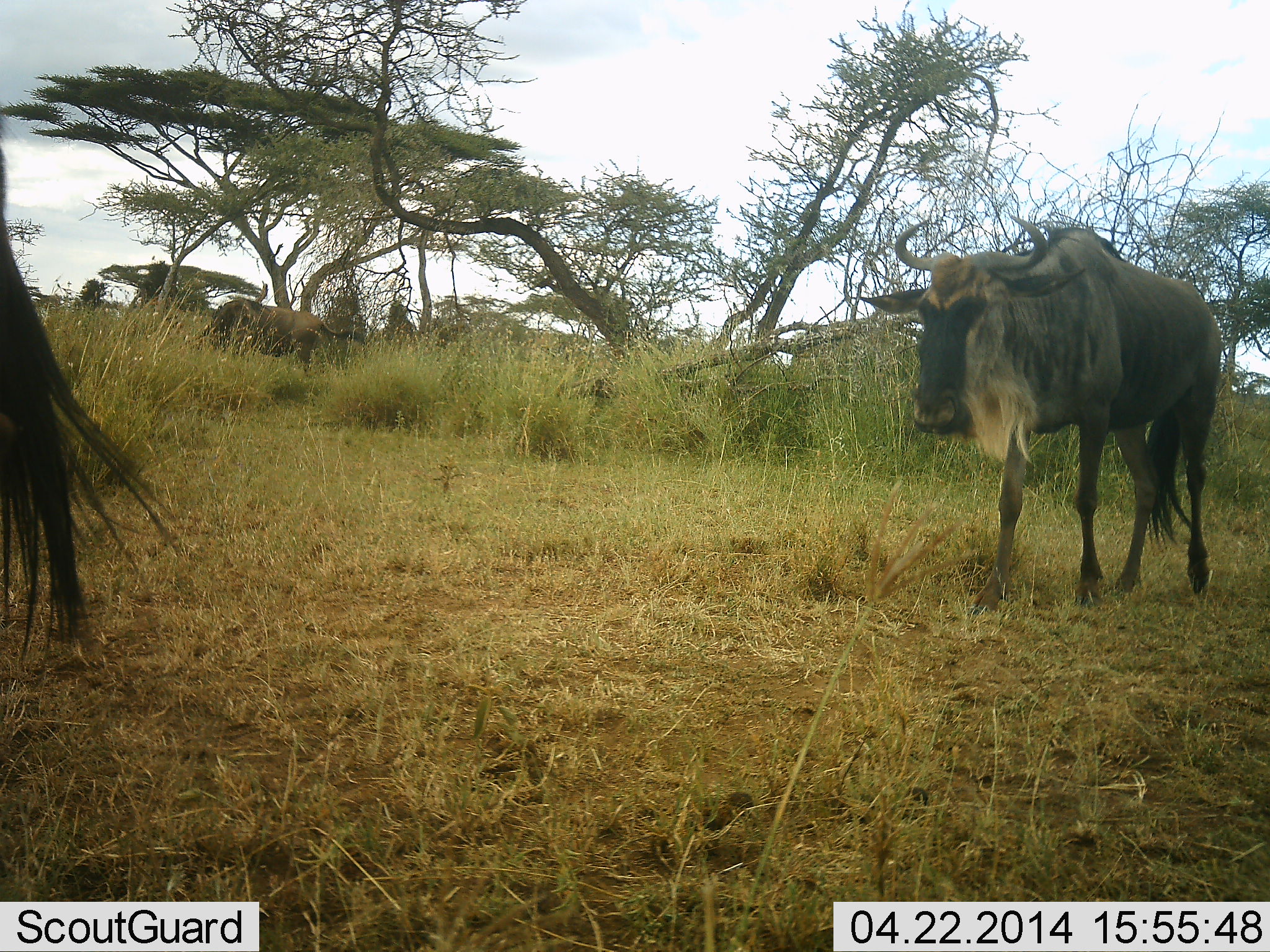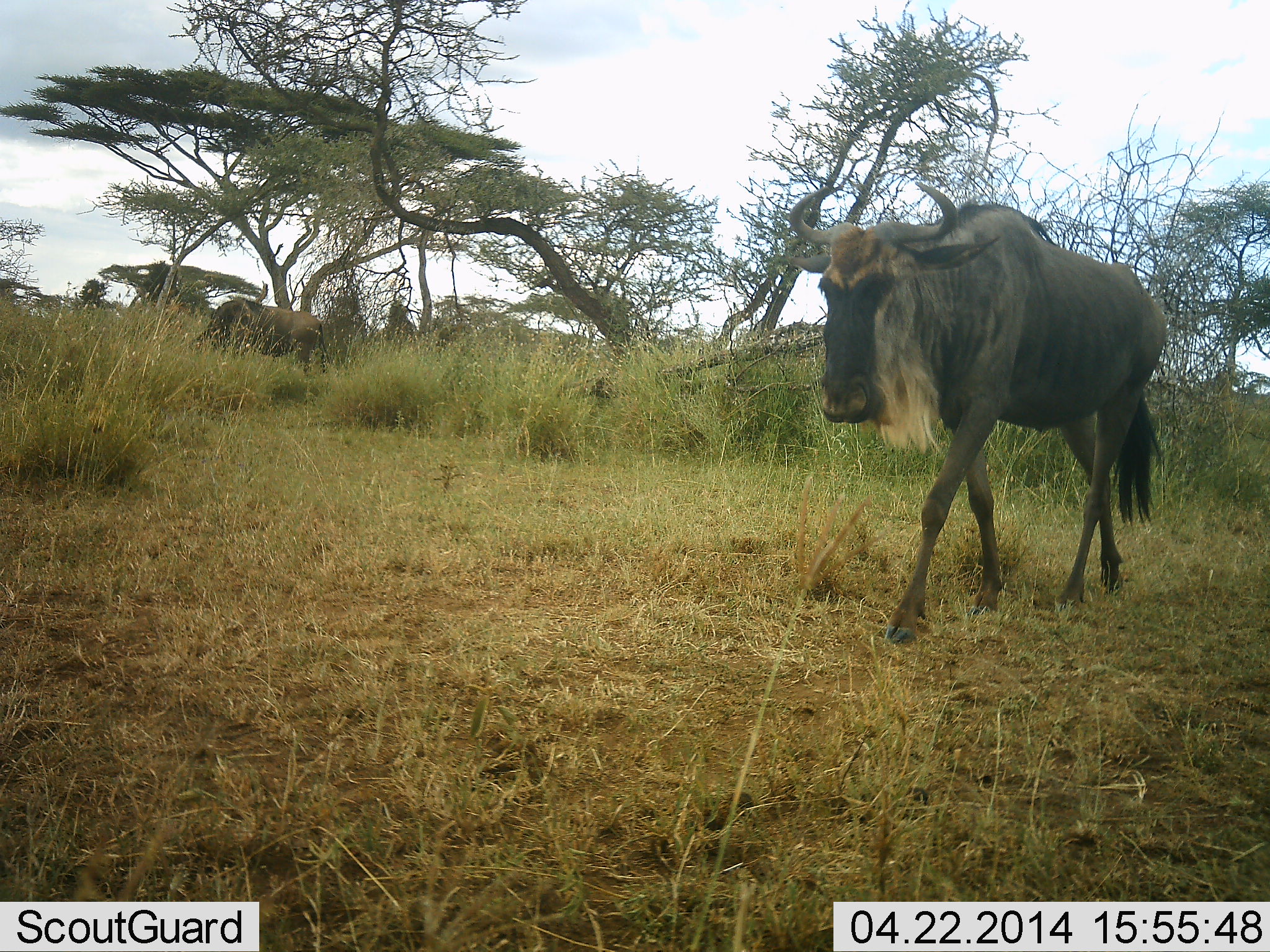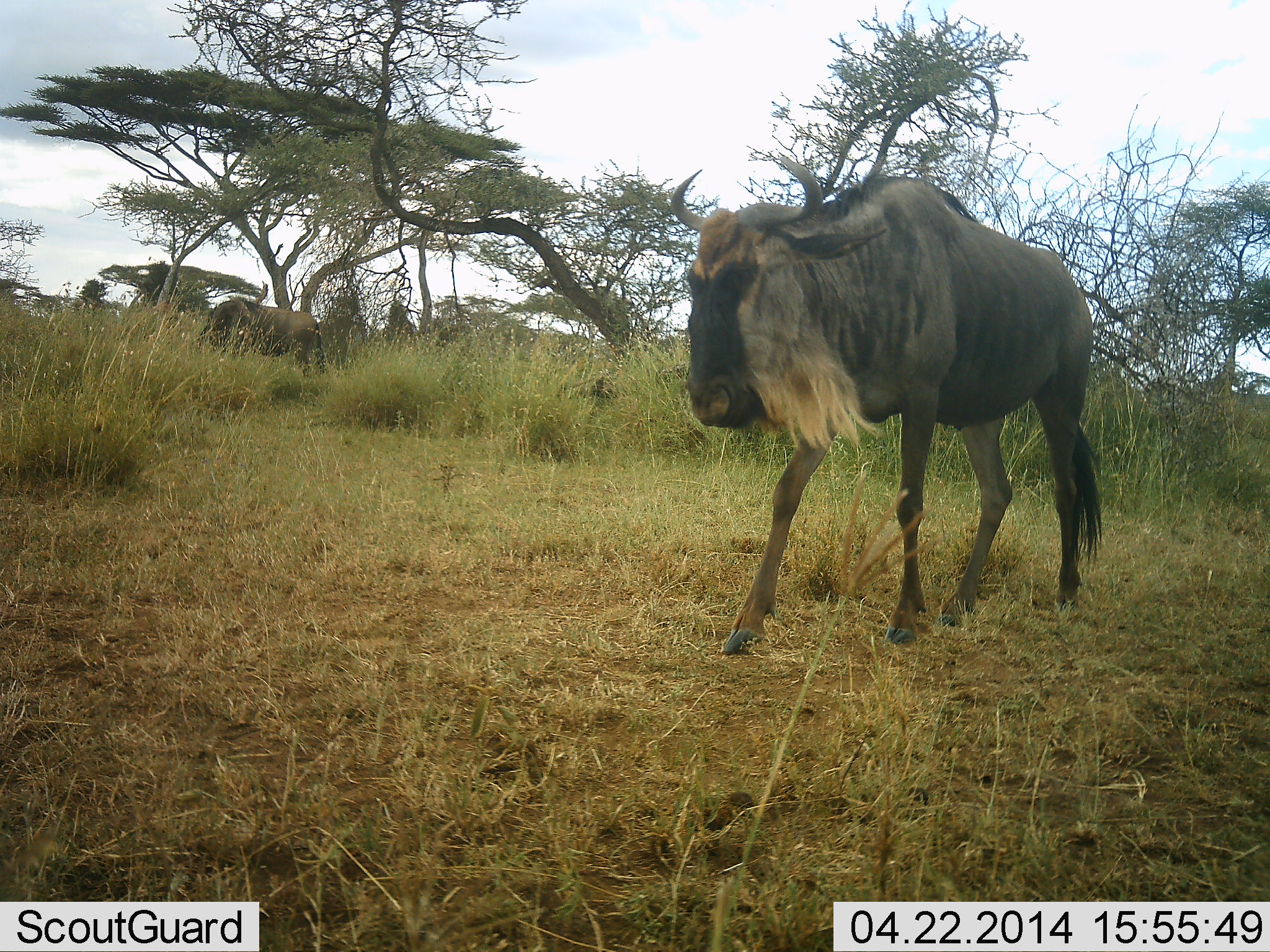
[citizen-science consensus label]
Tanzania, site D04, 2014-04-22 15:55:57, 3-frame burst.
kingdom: Animalia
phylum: Chordata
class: Mammalia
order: Artiodactyla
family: Bovidae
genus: Connochaetes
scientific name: Connochaetes taurinus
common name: blue wildebeest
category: wildebeest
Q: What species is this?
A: Wildebeest (blue wildebeest) (Connochaetes taurinus).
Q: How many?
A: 3.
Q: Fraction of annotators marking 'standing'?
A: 40%.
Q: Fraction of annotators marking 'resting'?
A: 0%.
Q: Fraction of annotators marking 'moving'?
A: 100%.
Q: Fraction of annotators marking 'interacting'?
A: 0%.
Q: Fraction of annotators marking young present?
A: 0%.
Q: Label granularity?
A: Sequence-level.